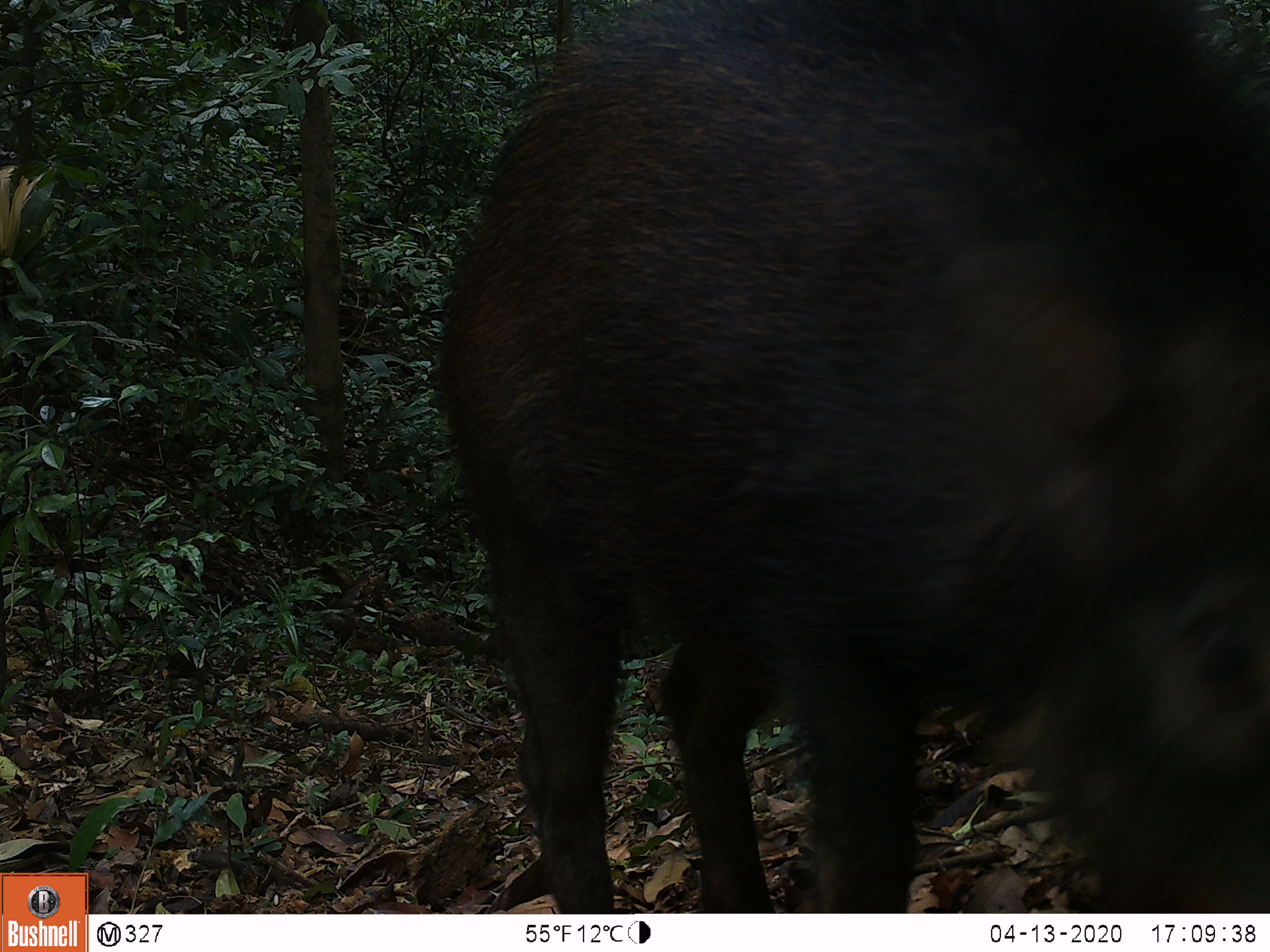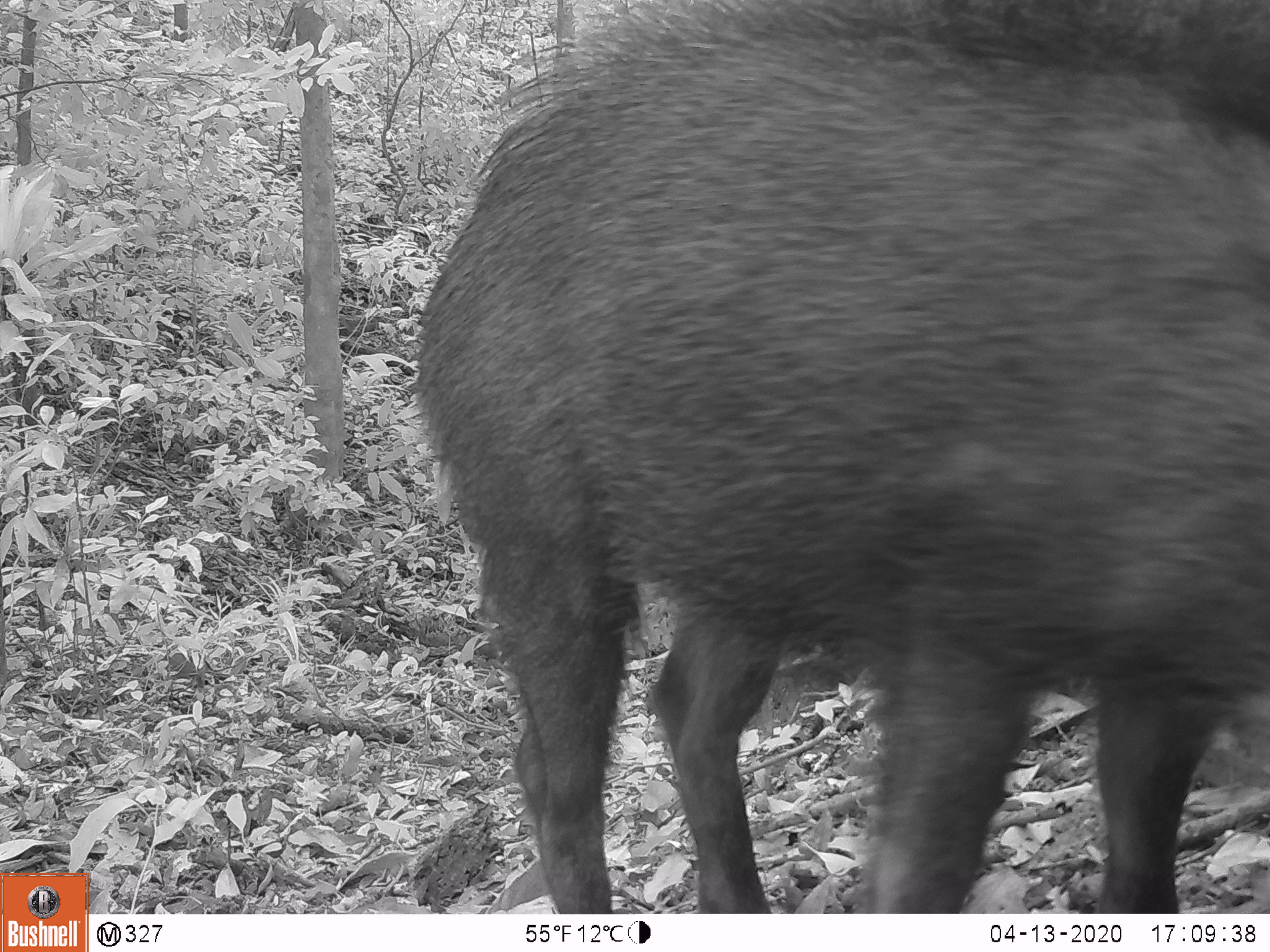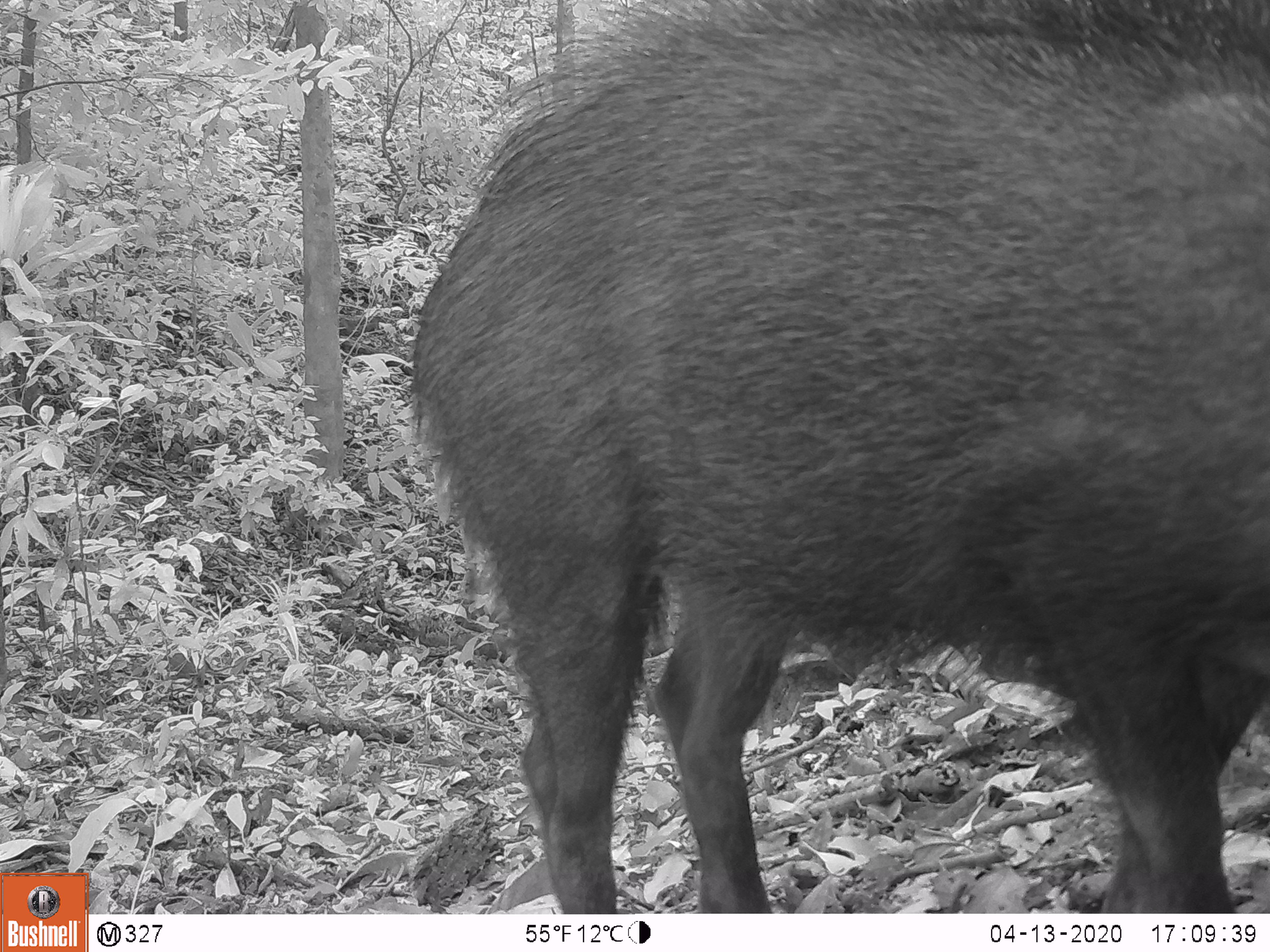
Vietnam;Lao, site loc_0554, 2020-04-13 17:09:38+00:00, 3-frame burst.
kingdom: Animalia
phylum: Chordata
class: Mammalia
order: Artiodactyla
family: Suidae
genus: Sus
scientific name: Sus scrofa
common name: eurasian wild pig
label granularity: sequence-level